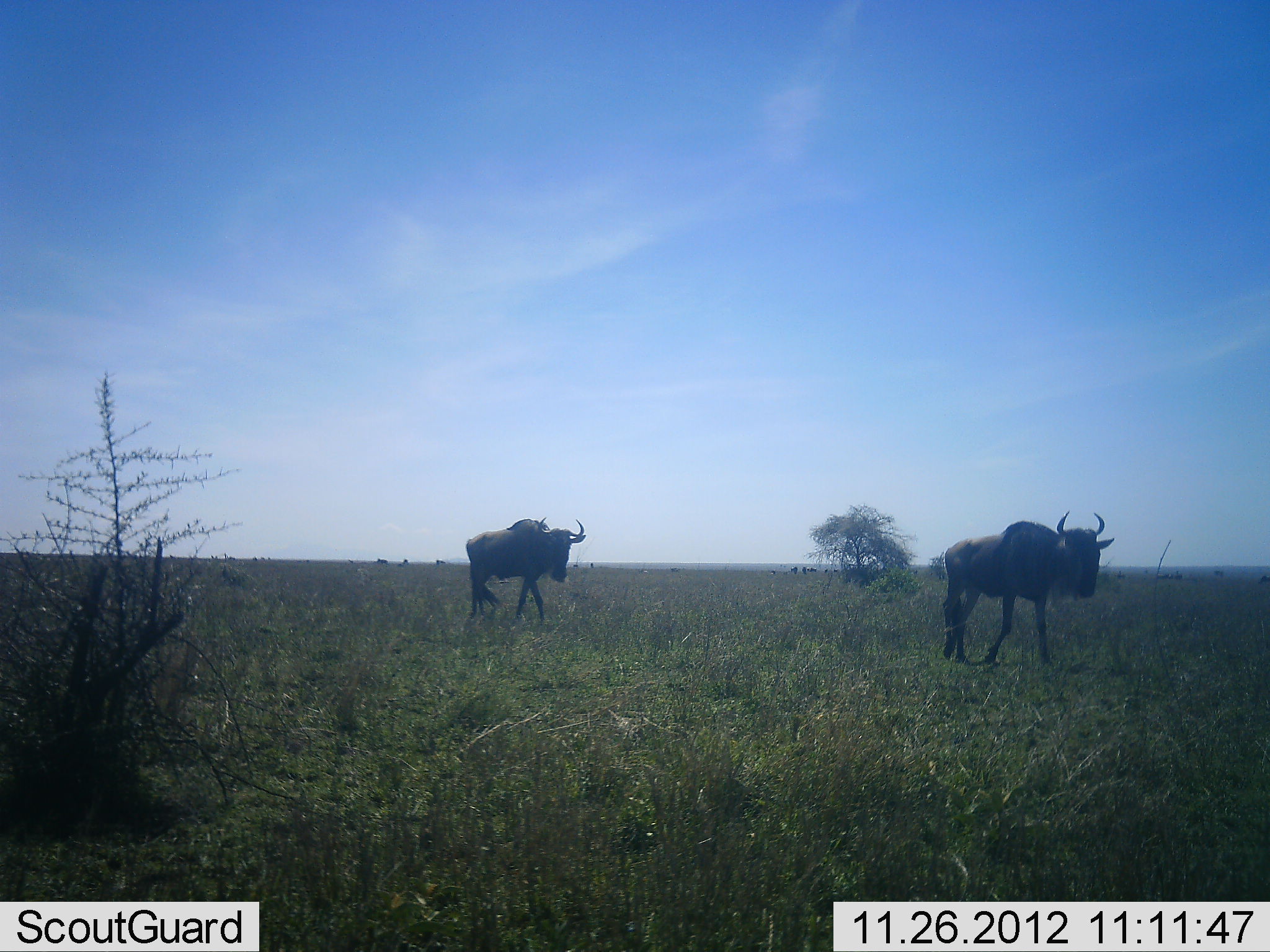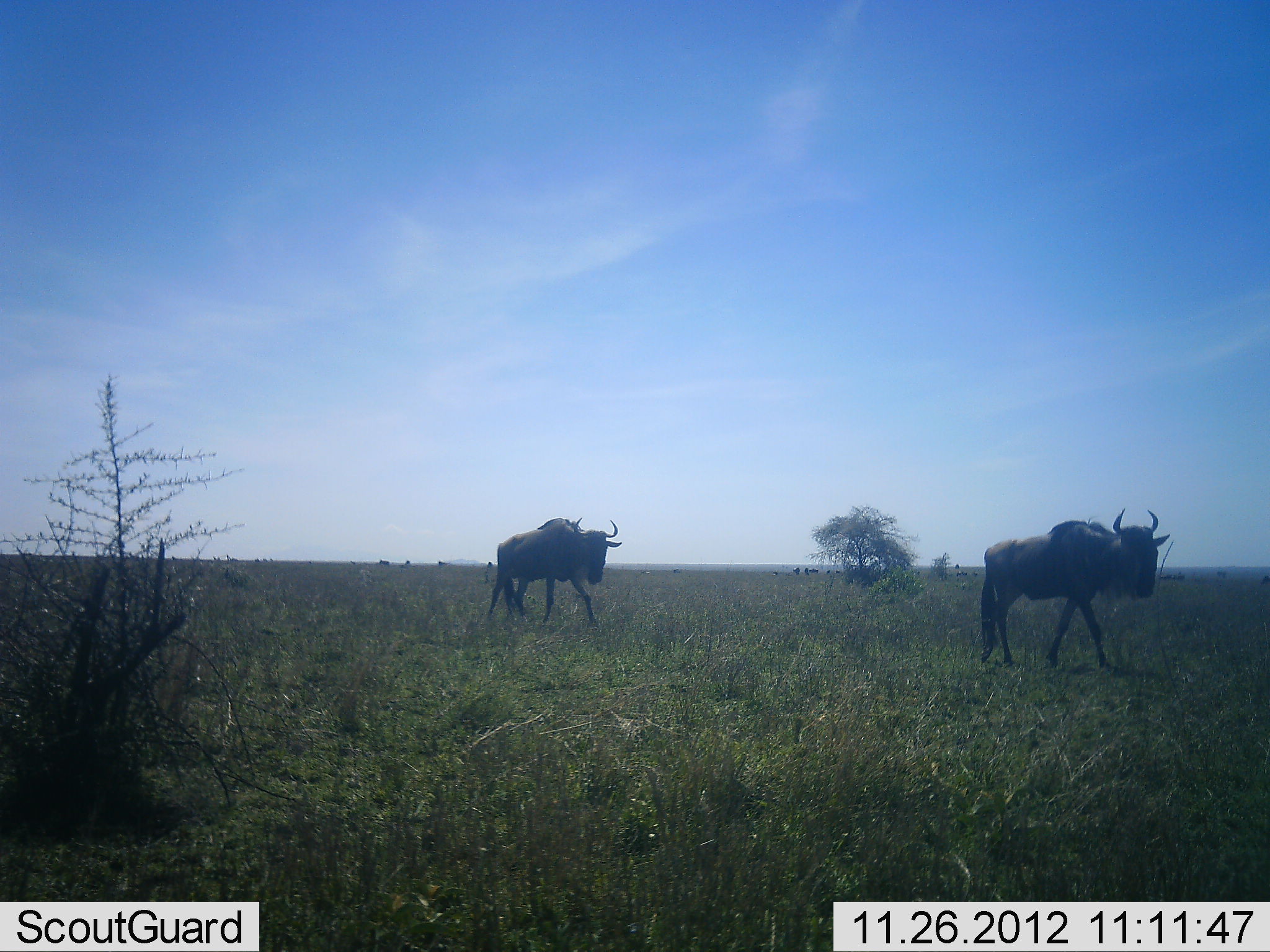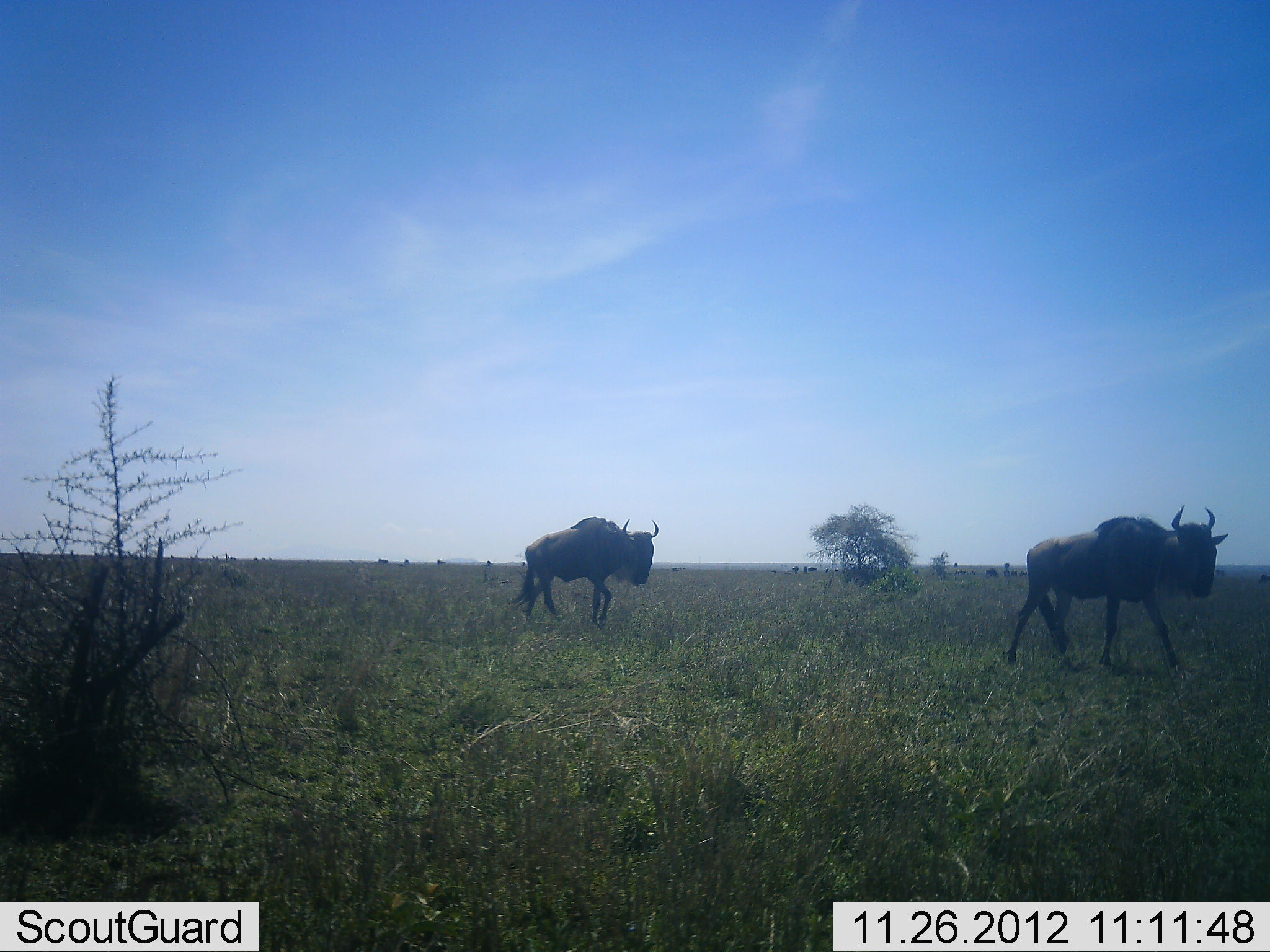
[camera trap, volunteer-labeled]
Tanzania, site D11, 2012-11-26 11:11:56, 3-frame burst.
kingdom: Animalia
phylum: Chordata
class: Mammalia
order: Artiodactyla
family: Bovidae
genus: Connochaetes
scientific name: Connochaetes taurinus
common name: blue wildebeest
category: wildebeest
Wildebeest (blue wildebeest) (Connochaetes taurinus), count 2. Behavior (volunteer vote fractions): standing 0%, resting 0%, moving 100%, interacting 0%. Young present (vote fraction): 0%. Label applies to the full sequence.